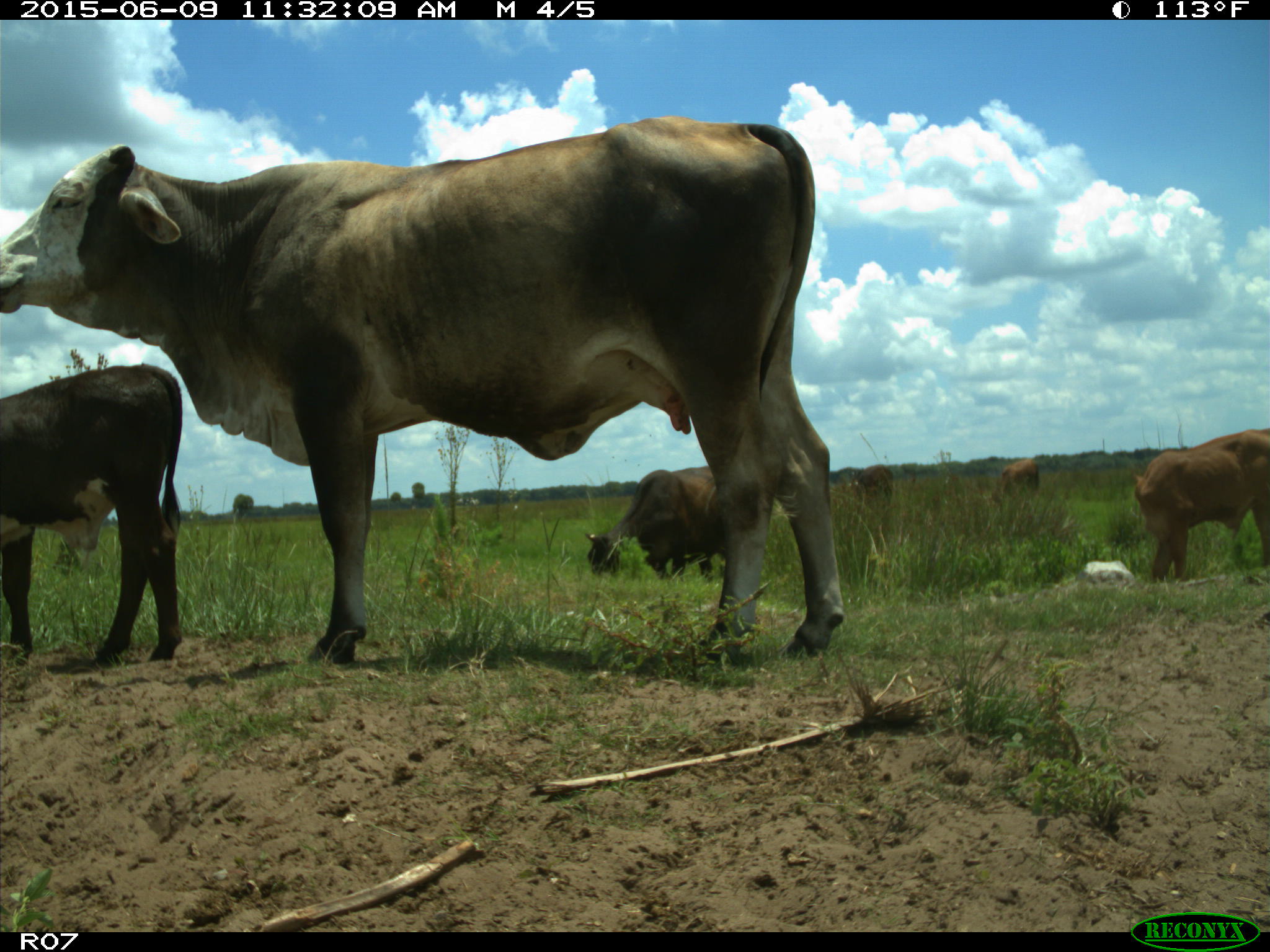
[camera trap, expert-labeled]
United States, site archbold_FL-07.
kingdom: Animalia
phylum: Chordata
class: Mammalia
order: Artiodactyla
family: Bovidae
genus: Bos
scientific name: Bos taurus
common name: domestic cow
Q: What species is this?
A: Bos taurus (domestic cow).